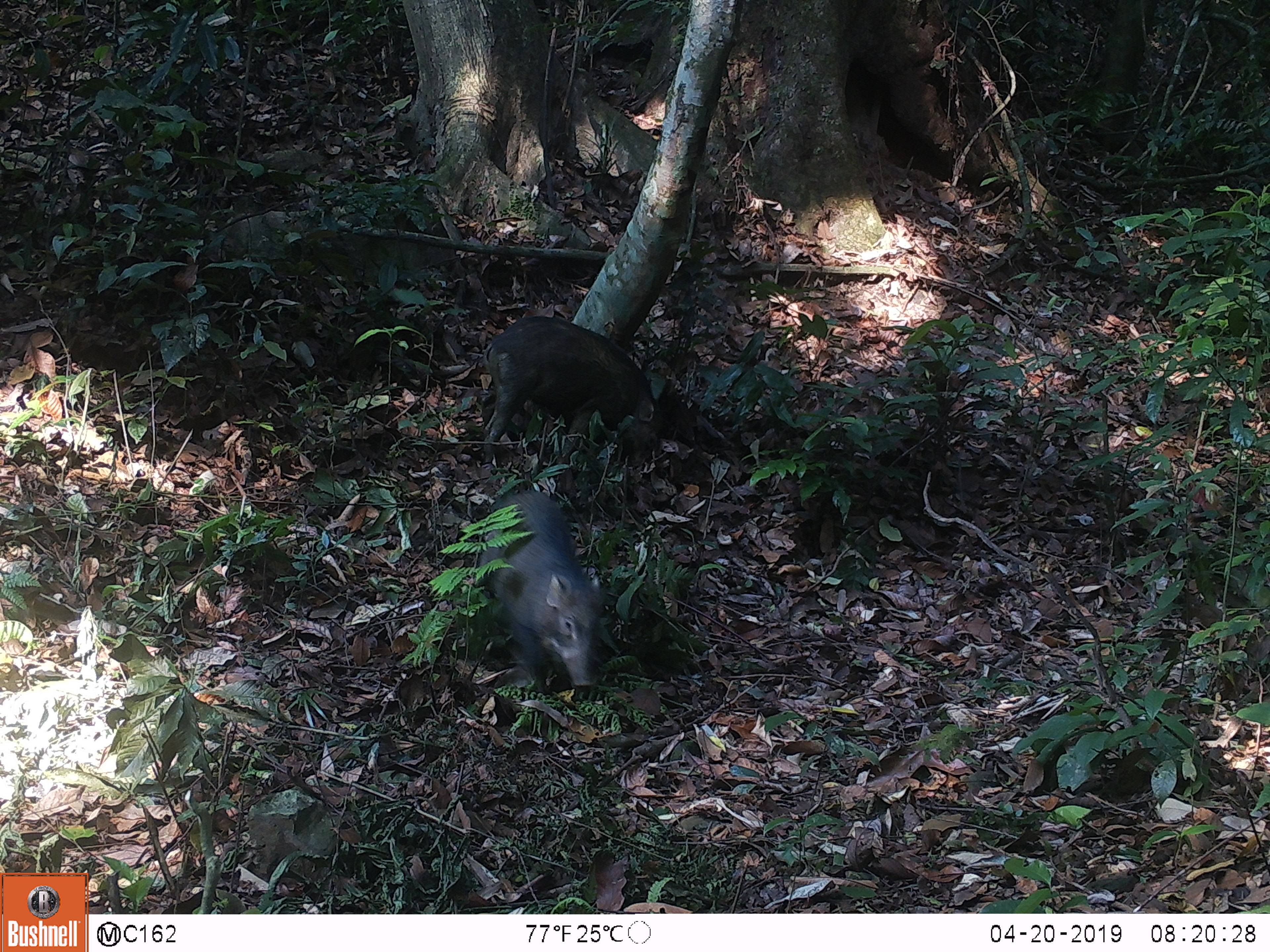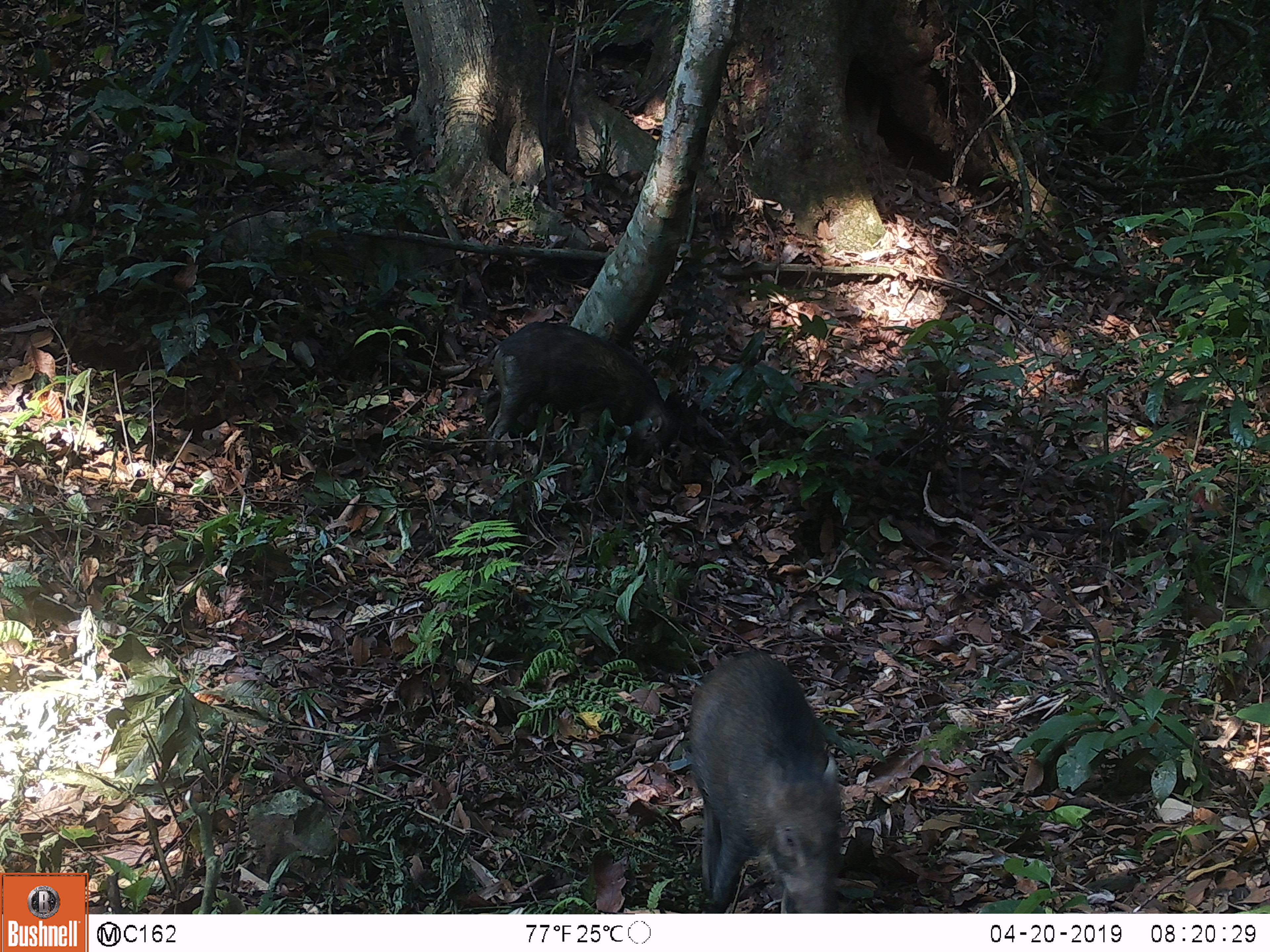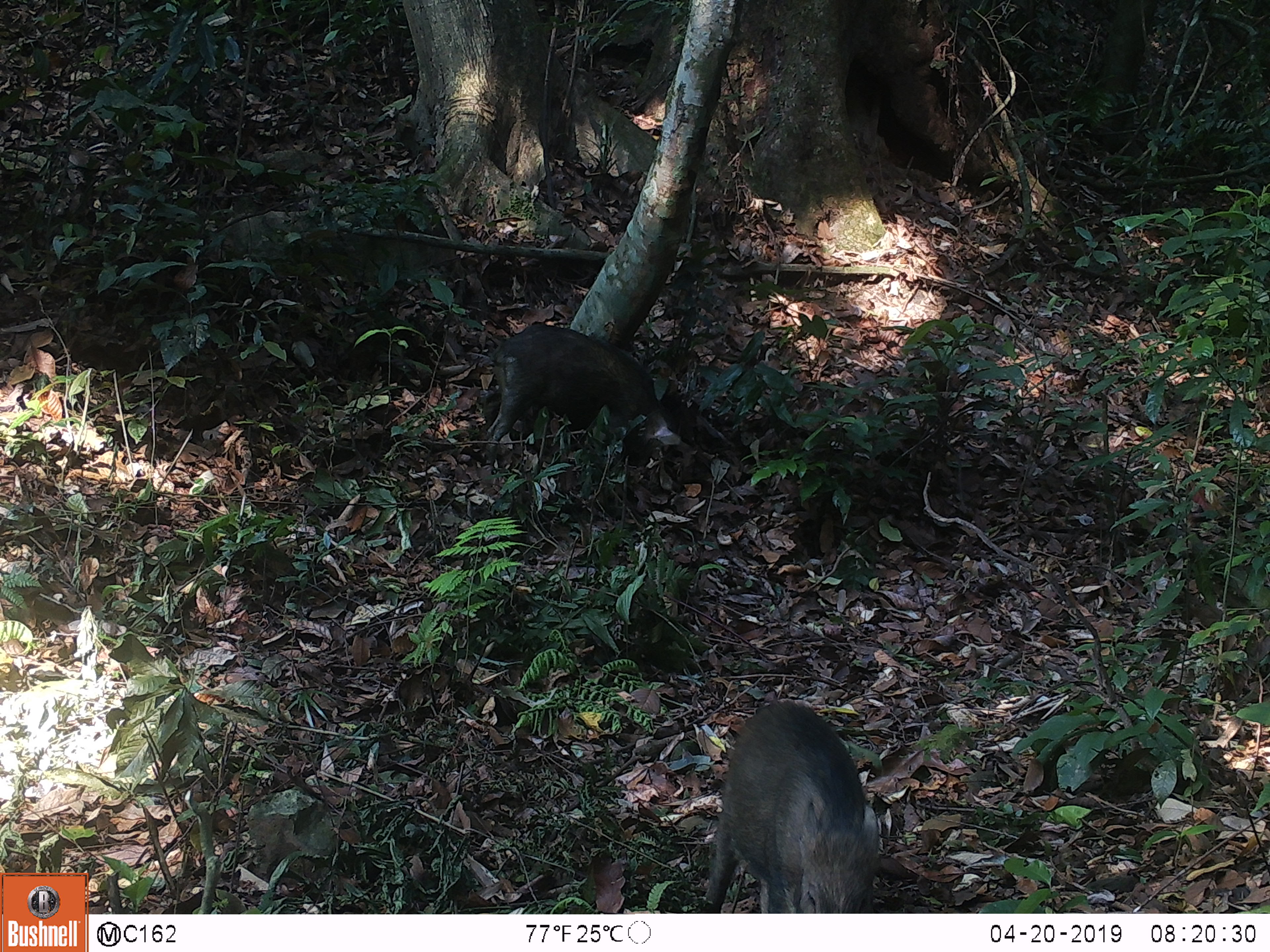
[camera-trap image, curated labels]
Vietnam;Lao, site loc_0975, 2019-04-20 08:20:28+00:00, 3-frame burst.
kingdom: Animalia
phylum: Chordata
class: Mammalia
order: Artiodactyla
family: Suidae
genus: Sus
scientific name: Sus scrofa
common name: eurasian wild pig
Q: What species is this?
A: Eurasian wild pig (Sus scrofa).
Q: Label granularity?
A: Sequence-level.